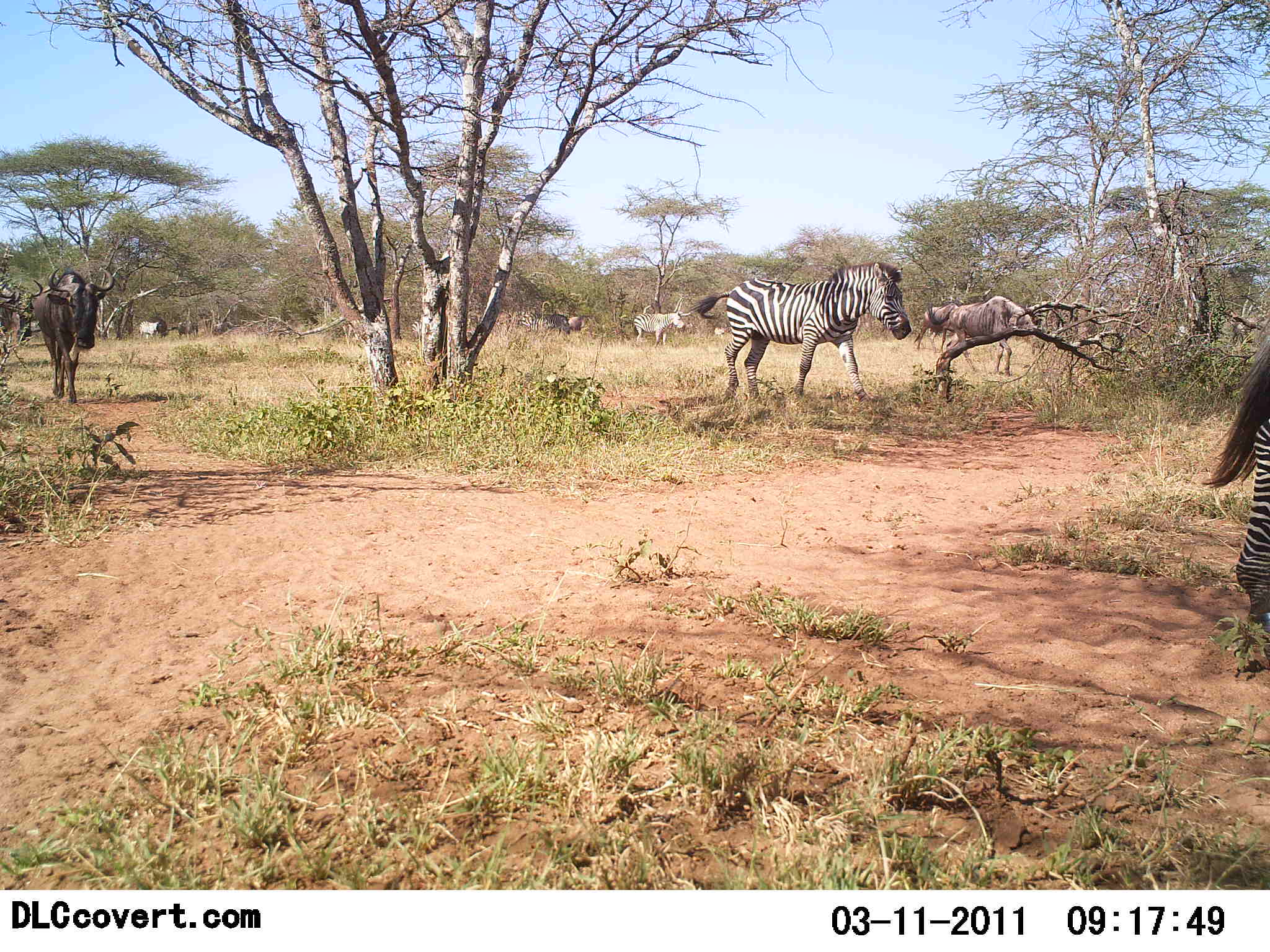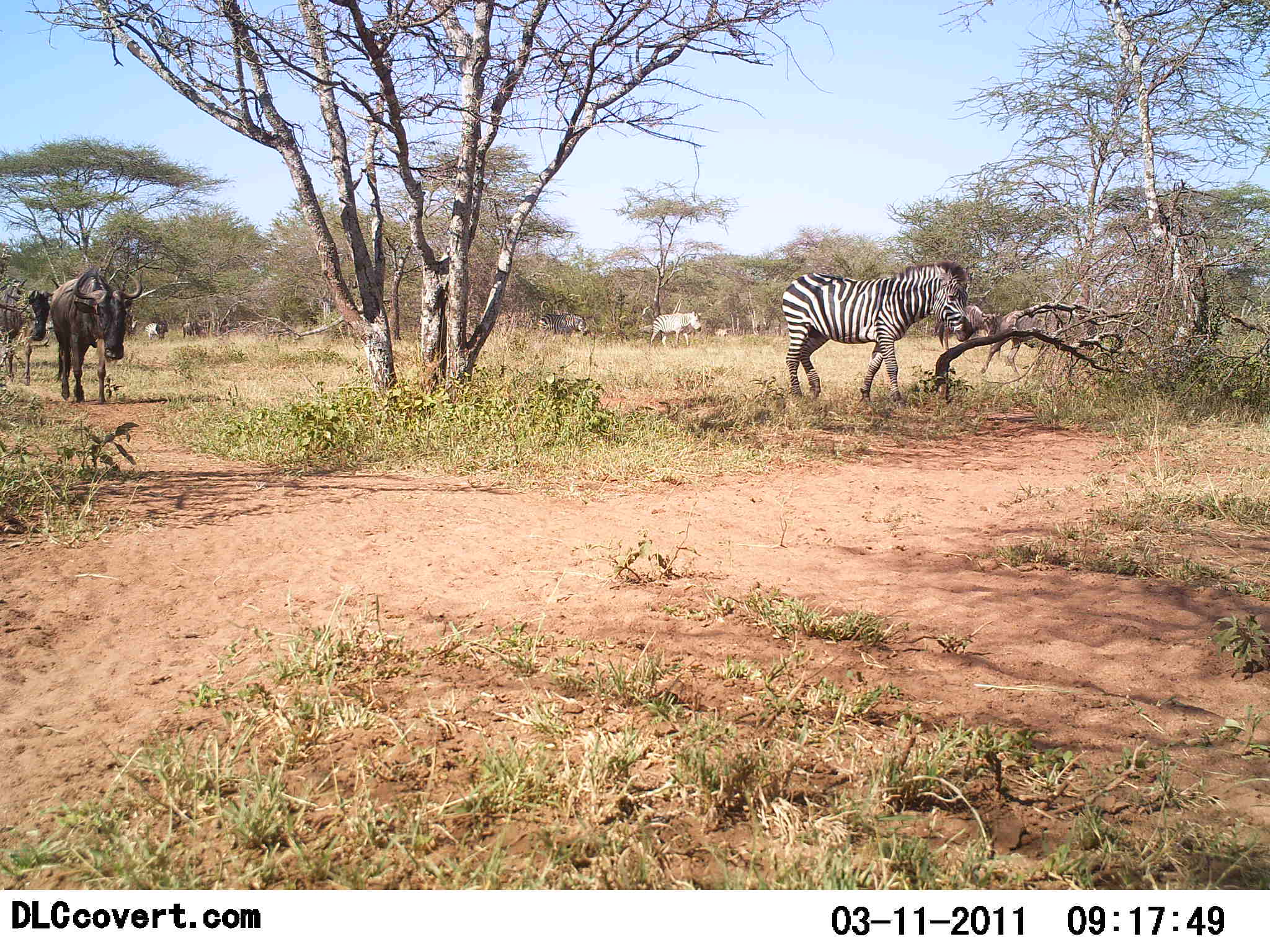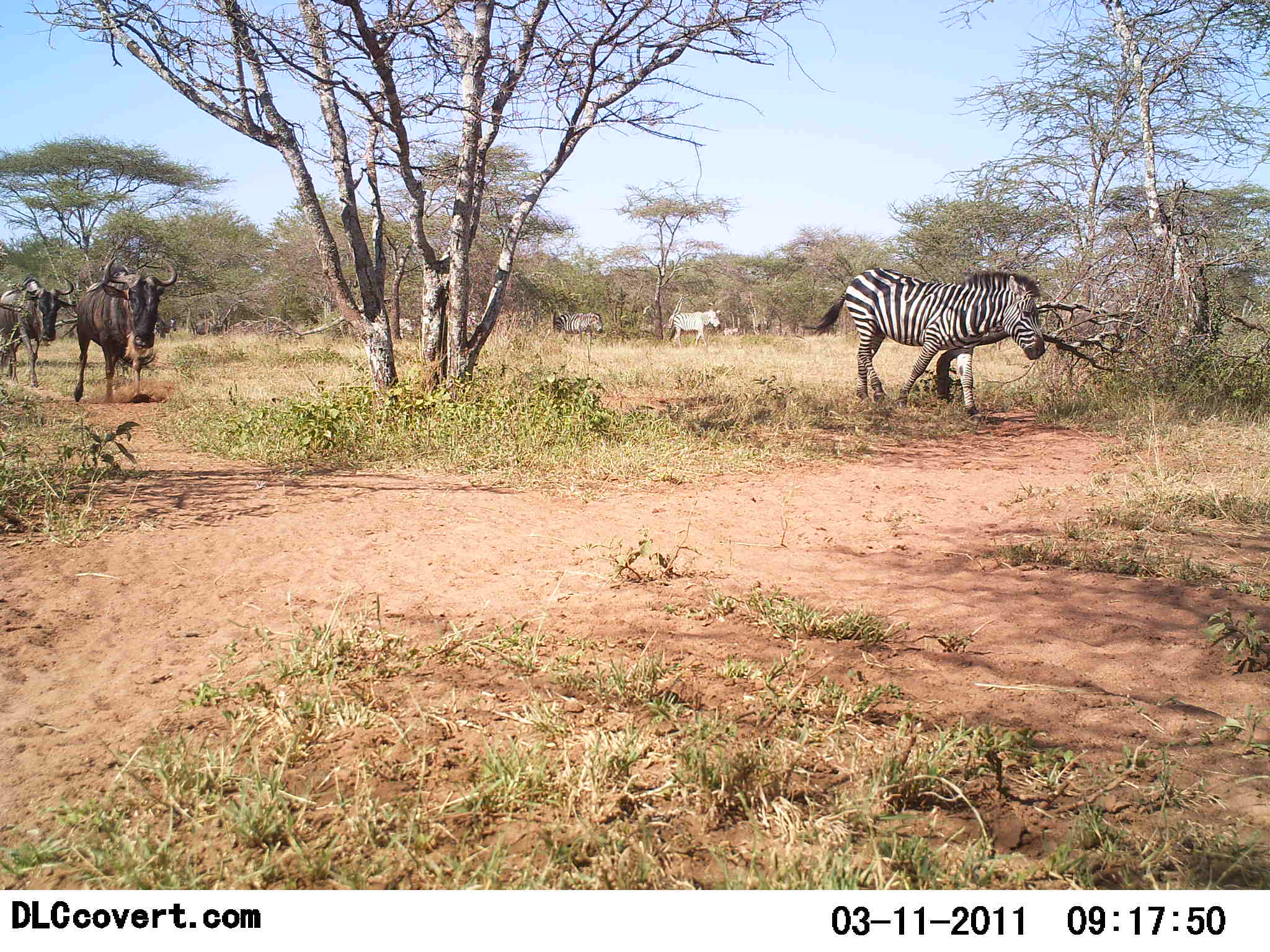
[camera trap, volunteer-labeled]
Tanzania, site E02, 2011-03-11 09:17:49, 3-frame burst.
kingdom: Animalia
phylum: Chordata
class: Mammalia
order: Artiodactyla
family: Bovidae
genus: Connochaetes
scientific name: Connochaetes taurinus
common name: blue wildebeest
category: wildebeest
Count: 4.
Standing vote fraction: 9%.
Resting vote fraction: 0%.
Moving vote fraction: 100%.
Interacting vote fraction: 0%.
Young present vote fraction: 0%.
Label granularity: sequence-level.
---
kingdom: Animalia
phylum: Chordata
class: Mammalia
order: Perissodactyla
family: Equidae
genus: Equus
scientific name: Equus quagga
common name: plains zebra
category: zebra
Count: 3.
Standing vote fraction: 0%.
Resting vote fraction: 0%.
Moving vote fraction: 100%.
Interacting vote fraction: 0%.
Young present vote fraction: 0%.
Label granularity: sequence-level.